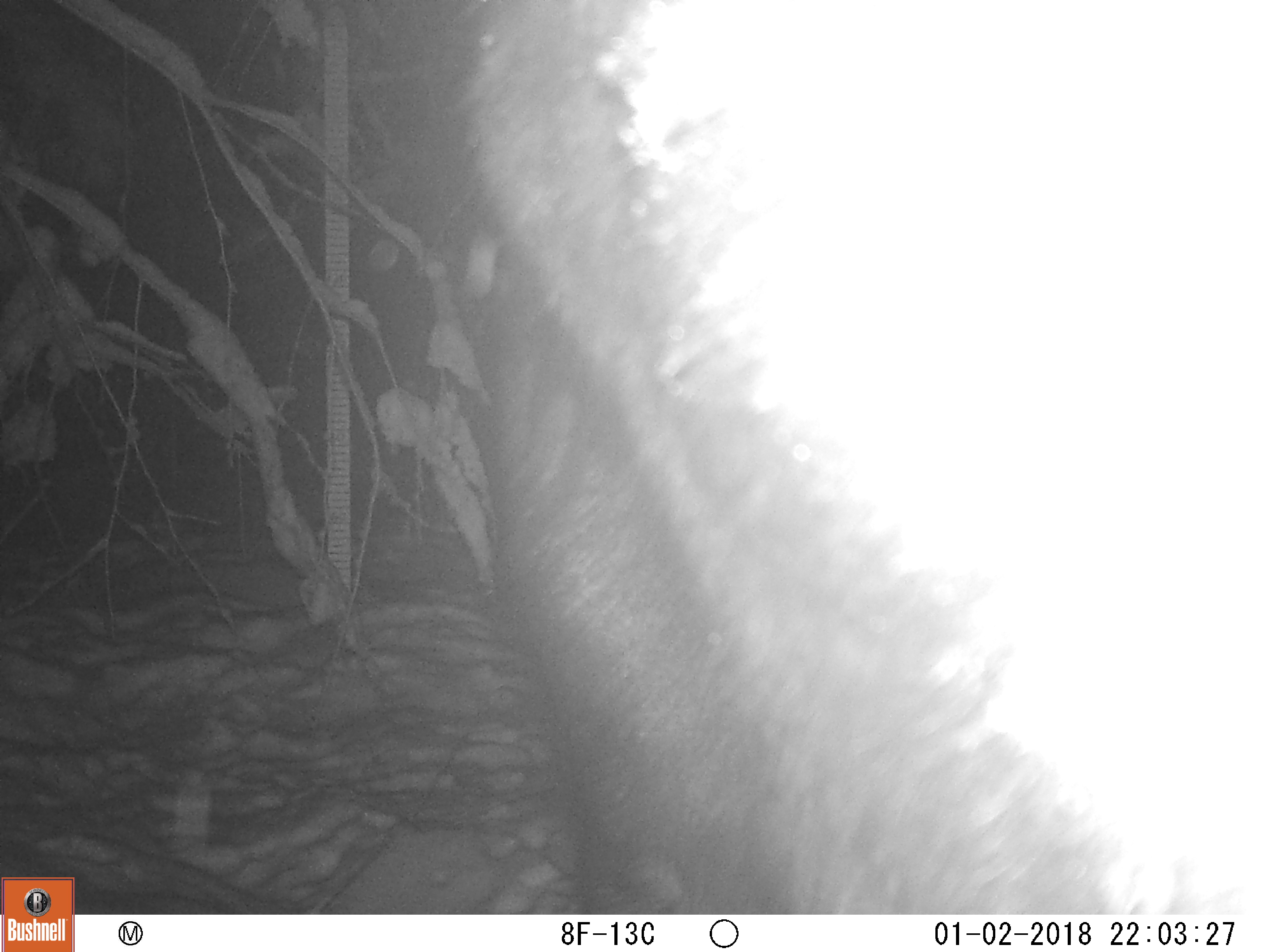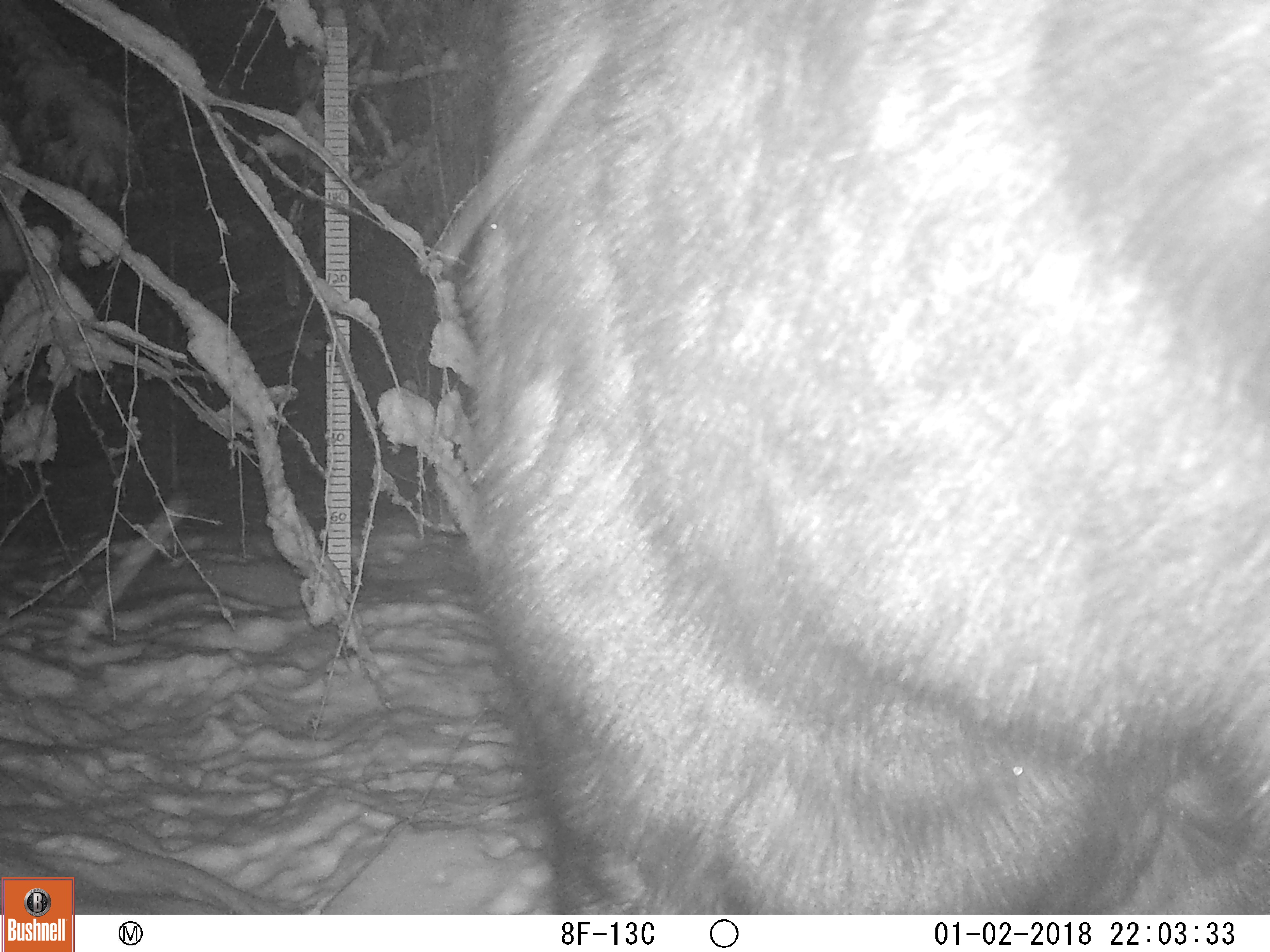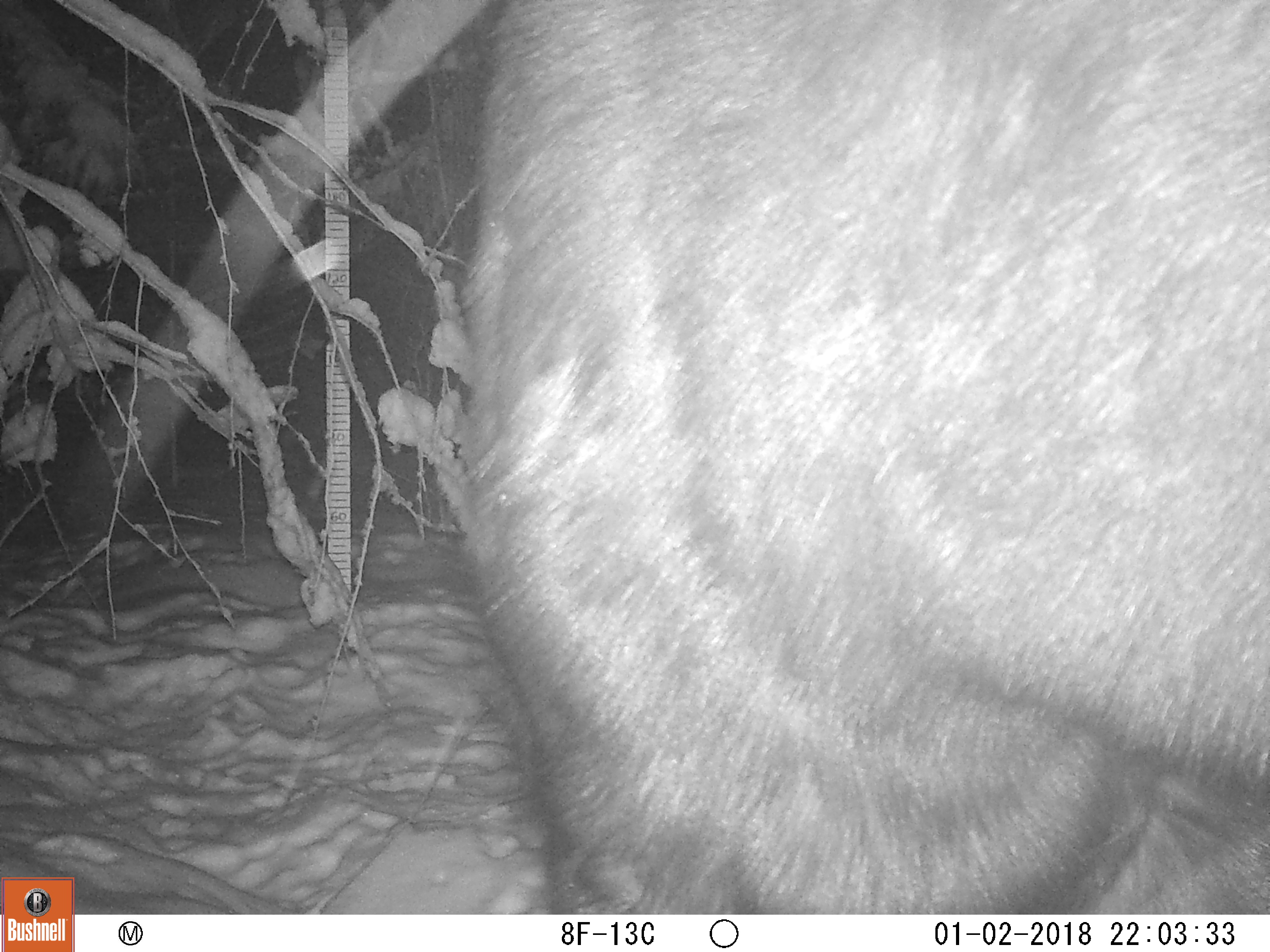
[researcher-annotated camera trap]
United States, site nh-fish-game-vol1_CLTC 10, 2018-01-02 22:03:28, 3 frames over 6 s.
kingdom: Animalia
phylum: Chordata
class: Mammalia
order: Artiodactyla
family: Cervidae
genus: Alces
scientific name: Alces alces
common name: moose